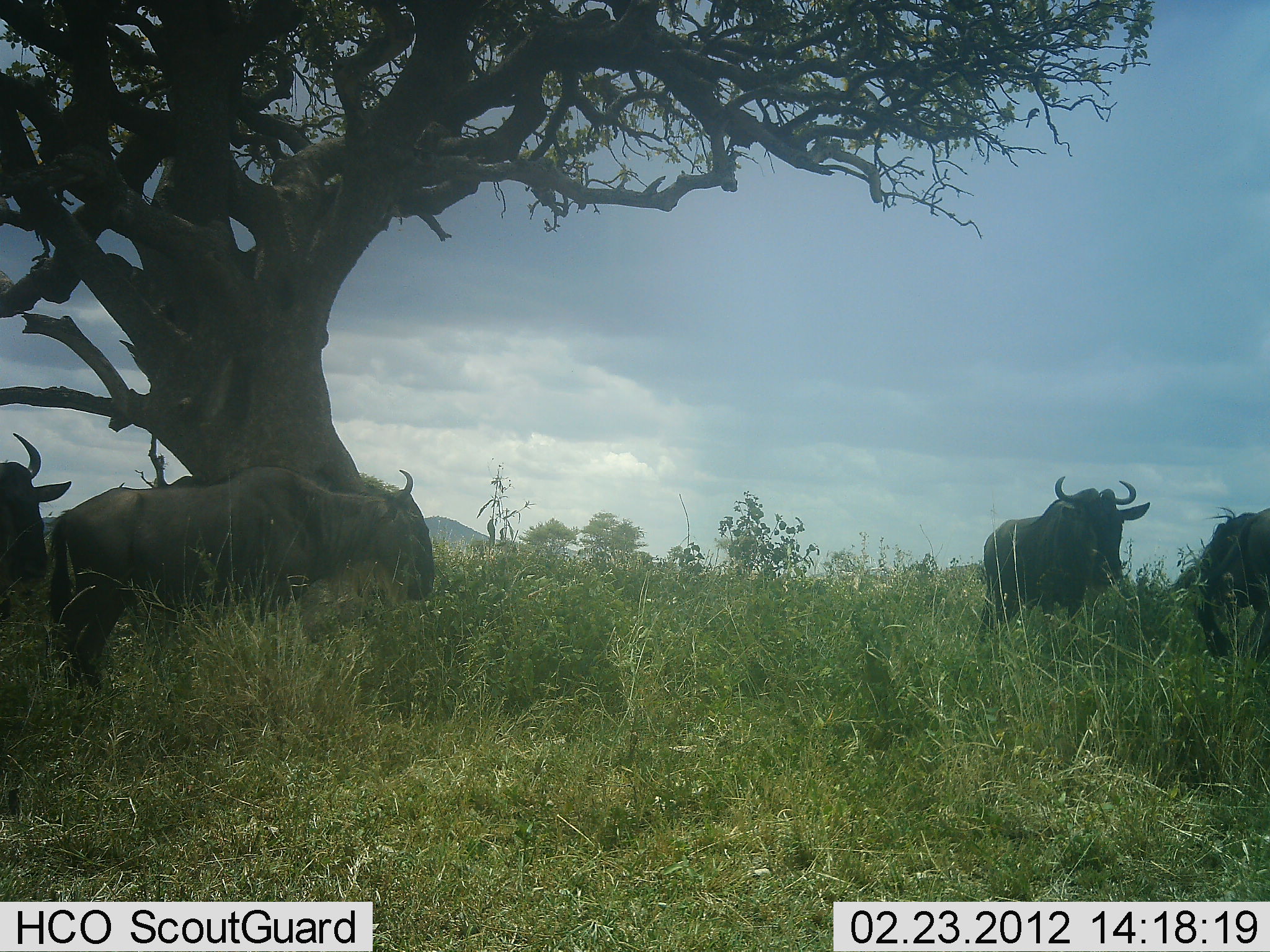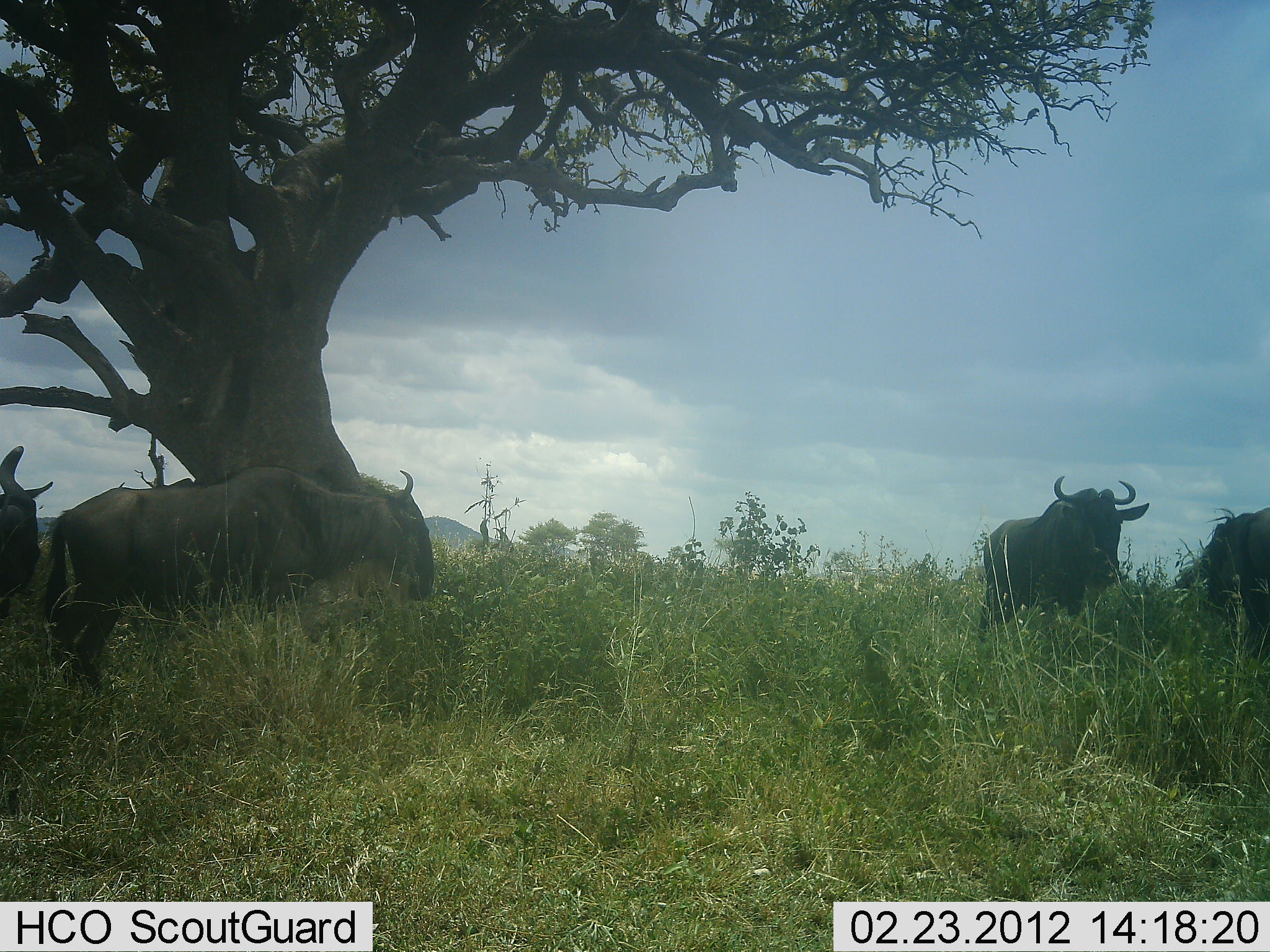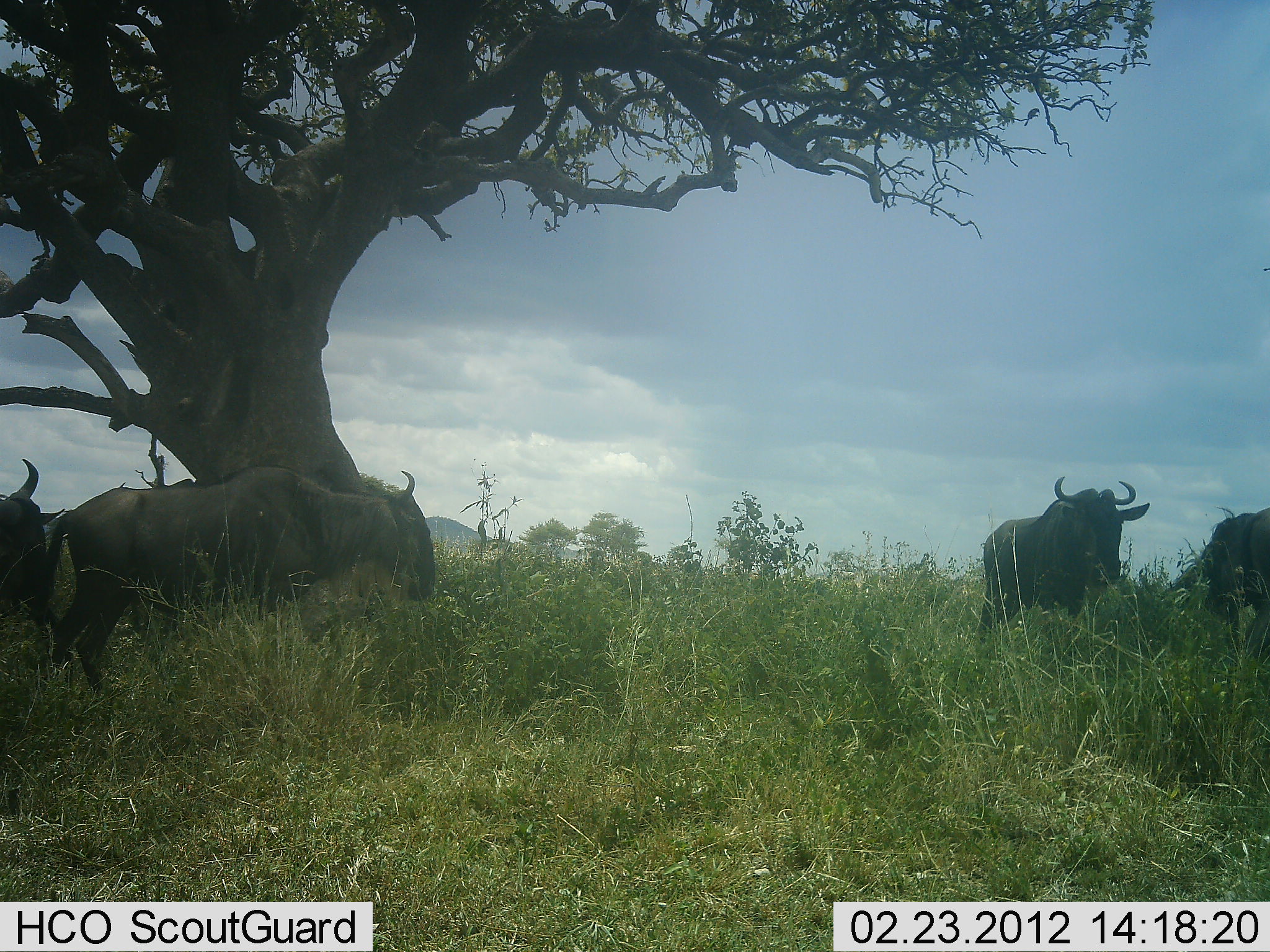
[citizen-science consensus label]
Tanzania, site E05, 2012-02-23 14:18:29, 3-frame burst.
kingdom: Animalia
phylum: Chordata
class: Mammalia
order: Artiodactyla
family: Bovidae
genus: Connochaetes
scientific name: Connochaetes taurinus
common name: blue wildebeest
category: wildebeest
Wildebeest (blue wildebeest) (Connochaetes taurinus), count 4. Behavior (volunteer vote fractions): standing 95%, resting 10%, moving 20%, interacting 0%. Young present (vote fraction): 0%. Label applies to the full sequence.